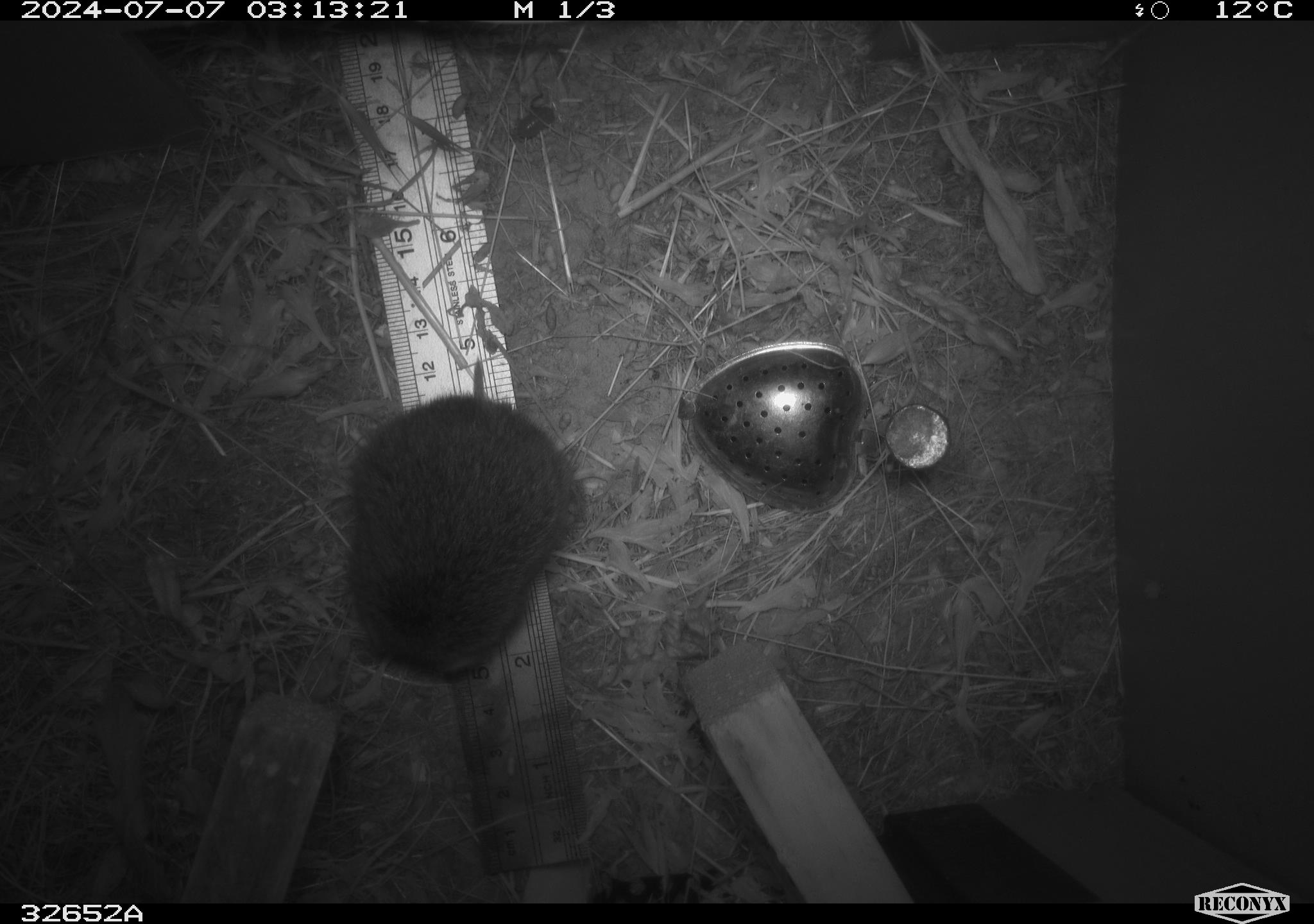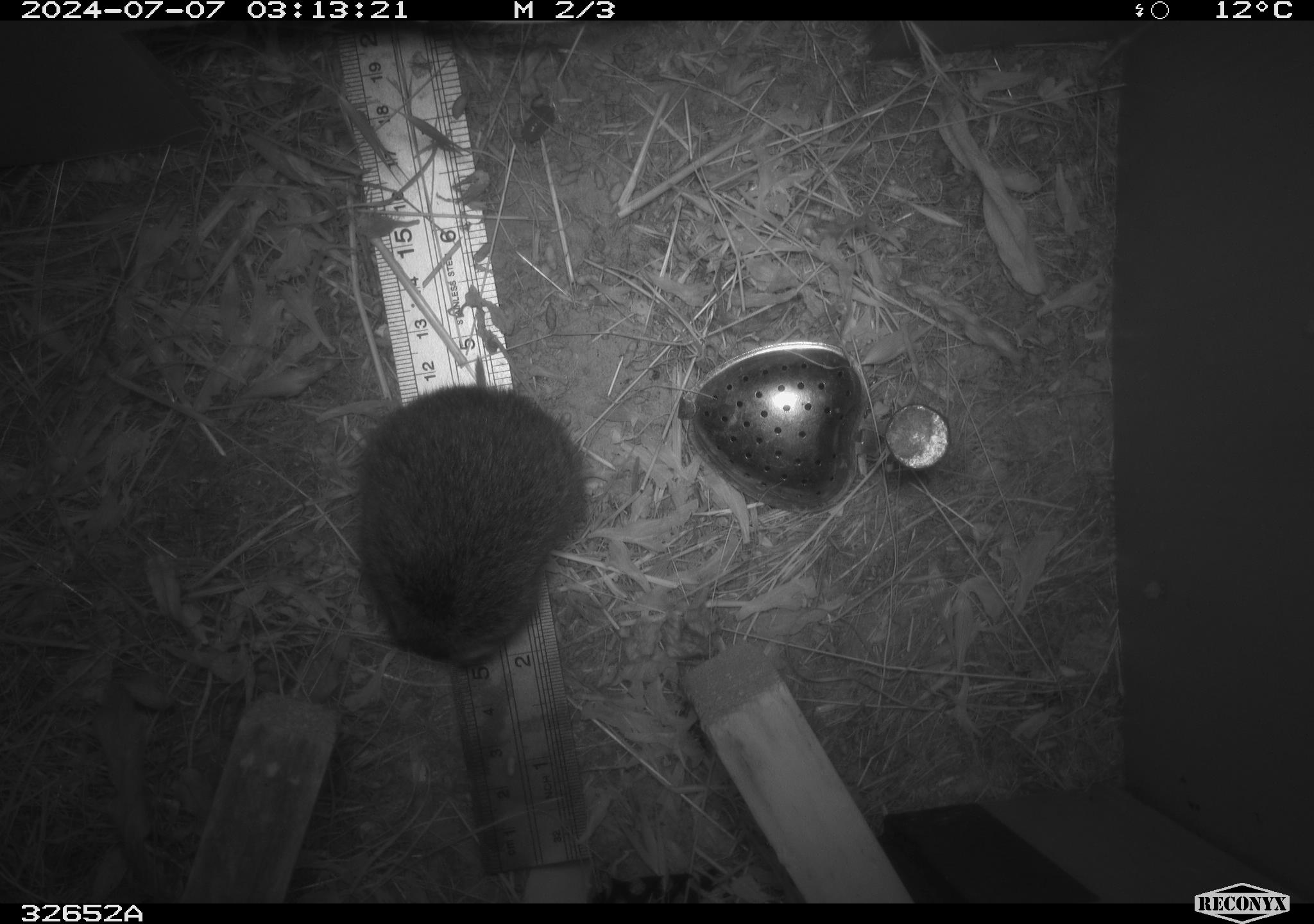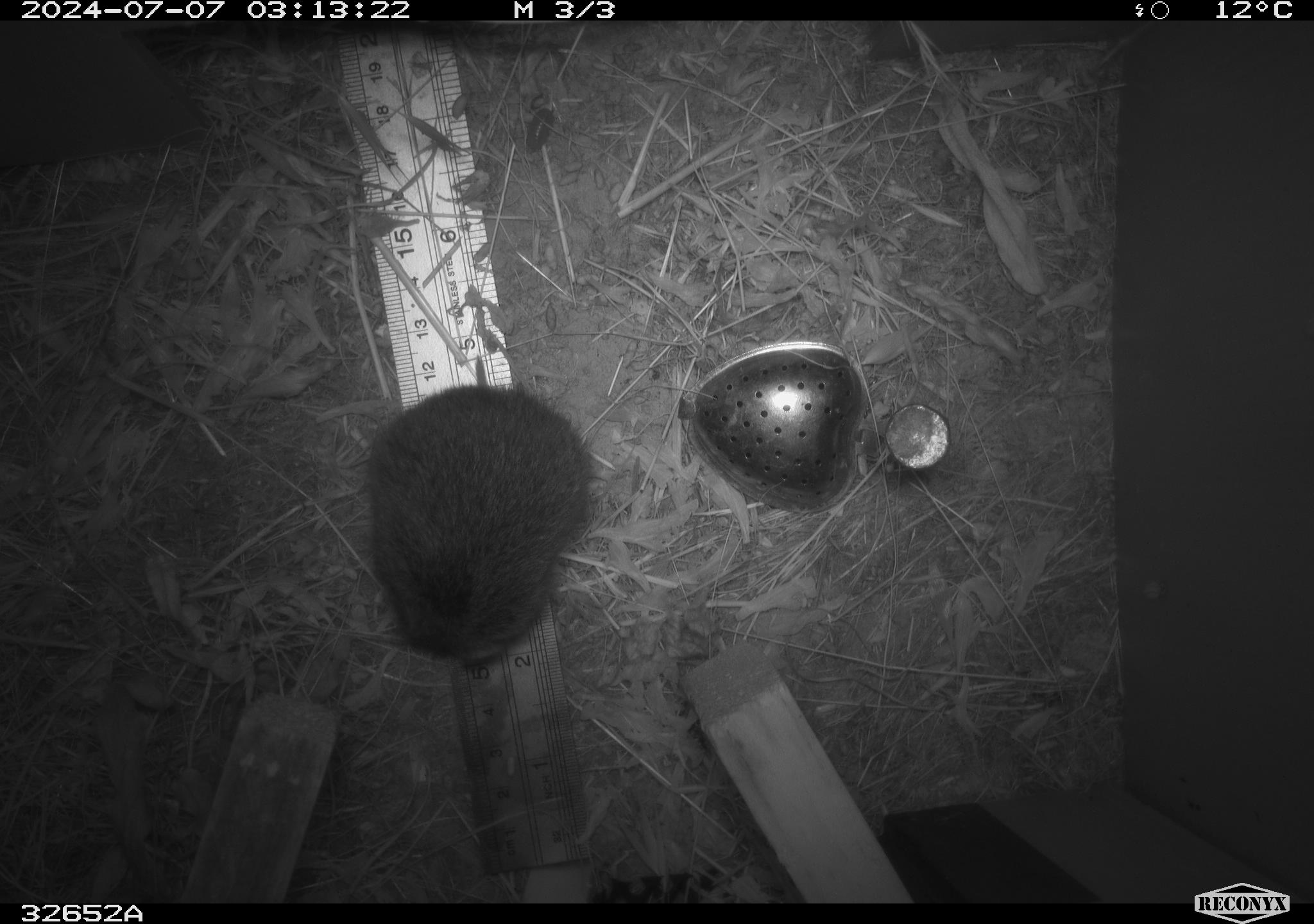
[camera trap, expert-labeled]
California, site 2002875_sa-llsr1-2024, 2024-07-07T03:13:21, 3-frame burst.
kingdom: Animalia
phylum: Chordata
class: Mammalia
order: Rodentia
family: Cricetidae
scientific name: Arvicolinae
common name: voles, lemmings, and muskrats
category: arvicolinae subfamily